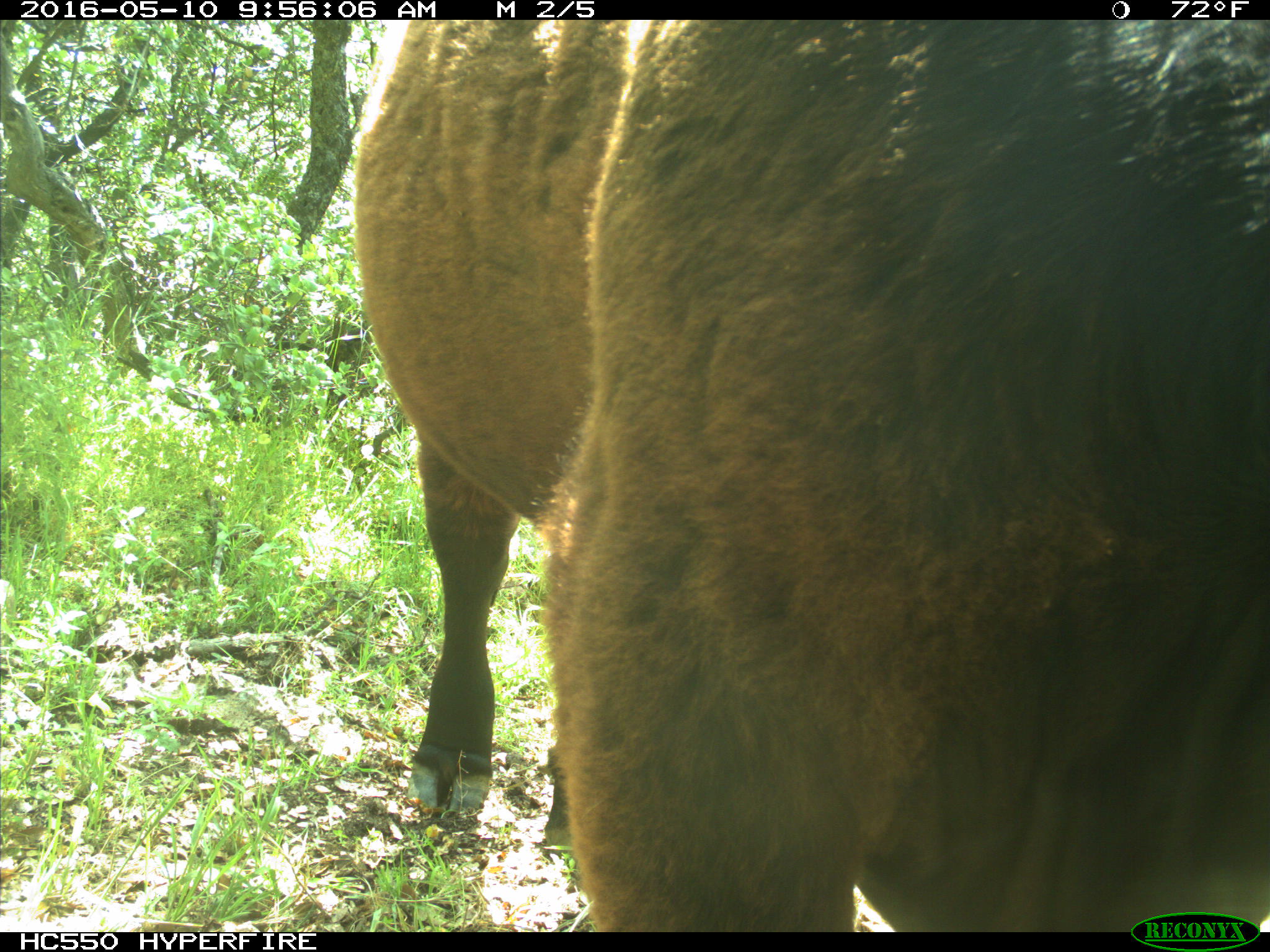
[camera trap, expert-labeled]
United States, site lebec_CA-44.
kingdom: Animalia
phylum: Chordata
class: Mammalia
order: Artiodactyla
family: Bovidae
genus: Bos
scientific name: Bos taurus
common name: domestic cow